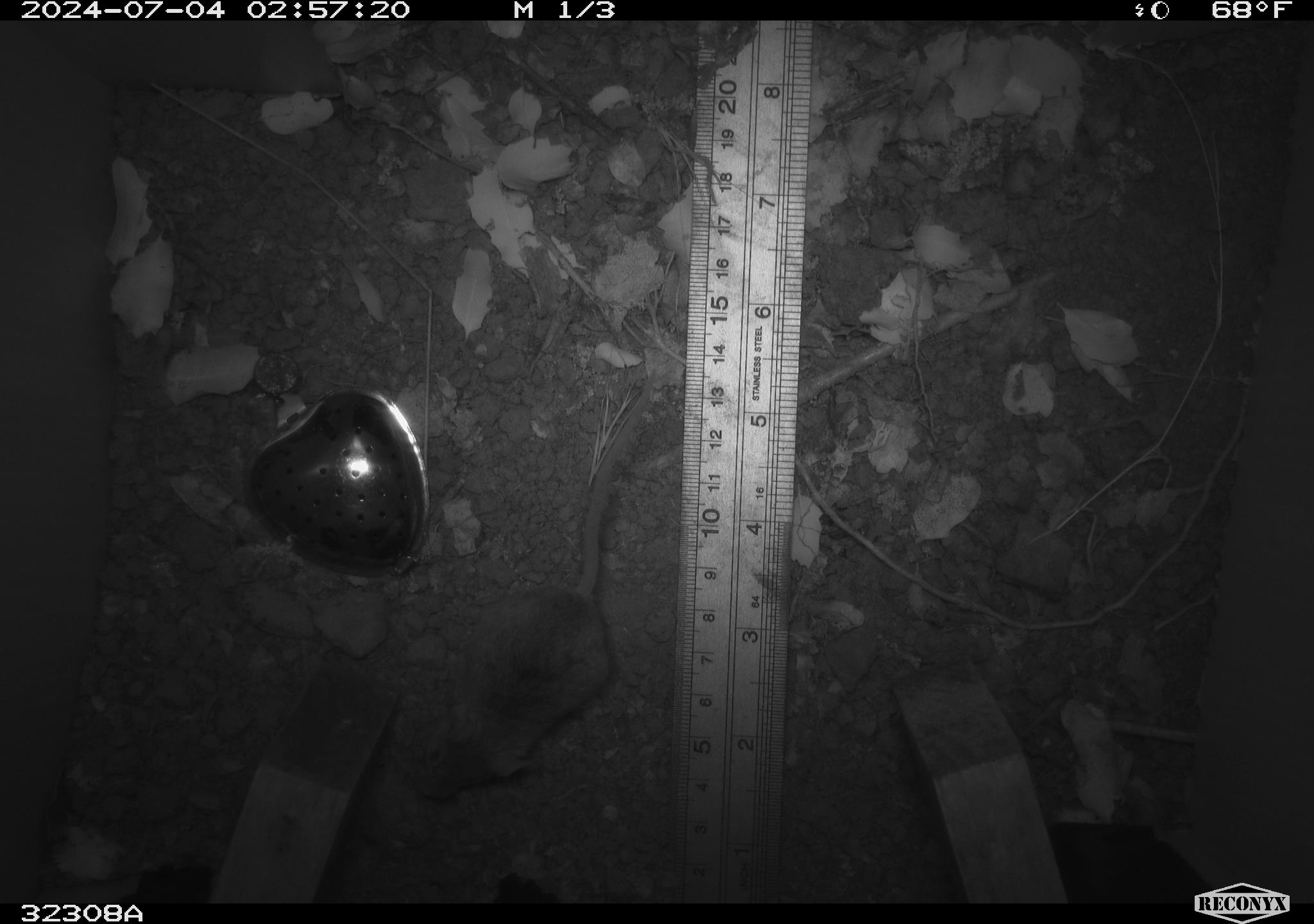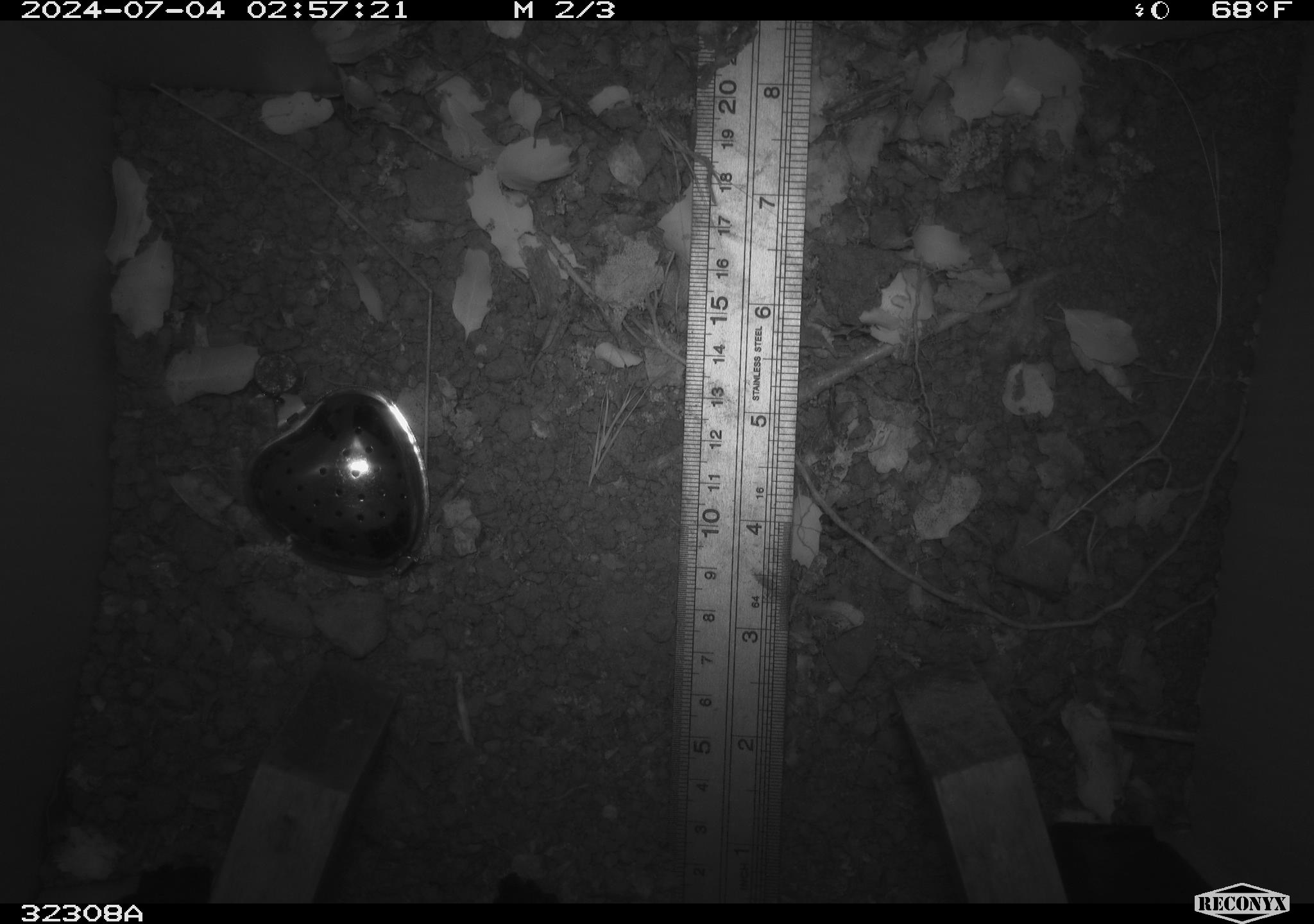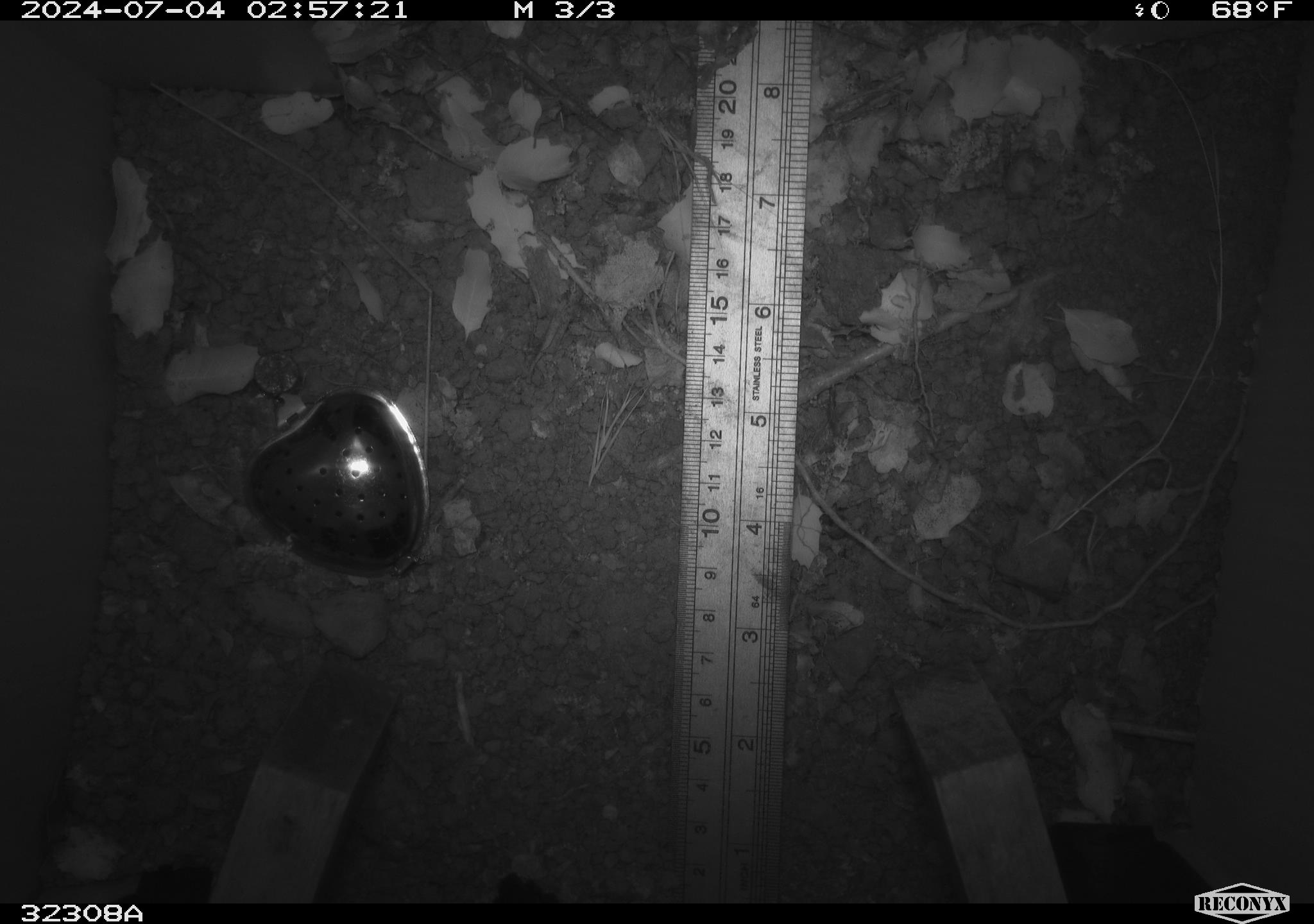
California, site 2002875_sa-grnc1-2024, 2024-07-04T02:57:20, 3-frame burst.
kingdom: Animalia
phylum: Chordata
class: Mammalia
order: Rodentia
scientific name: Rodentia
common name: rodent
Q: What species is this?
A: Rodent (Rodentia).